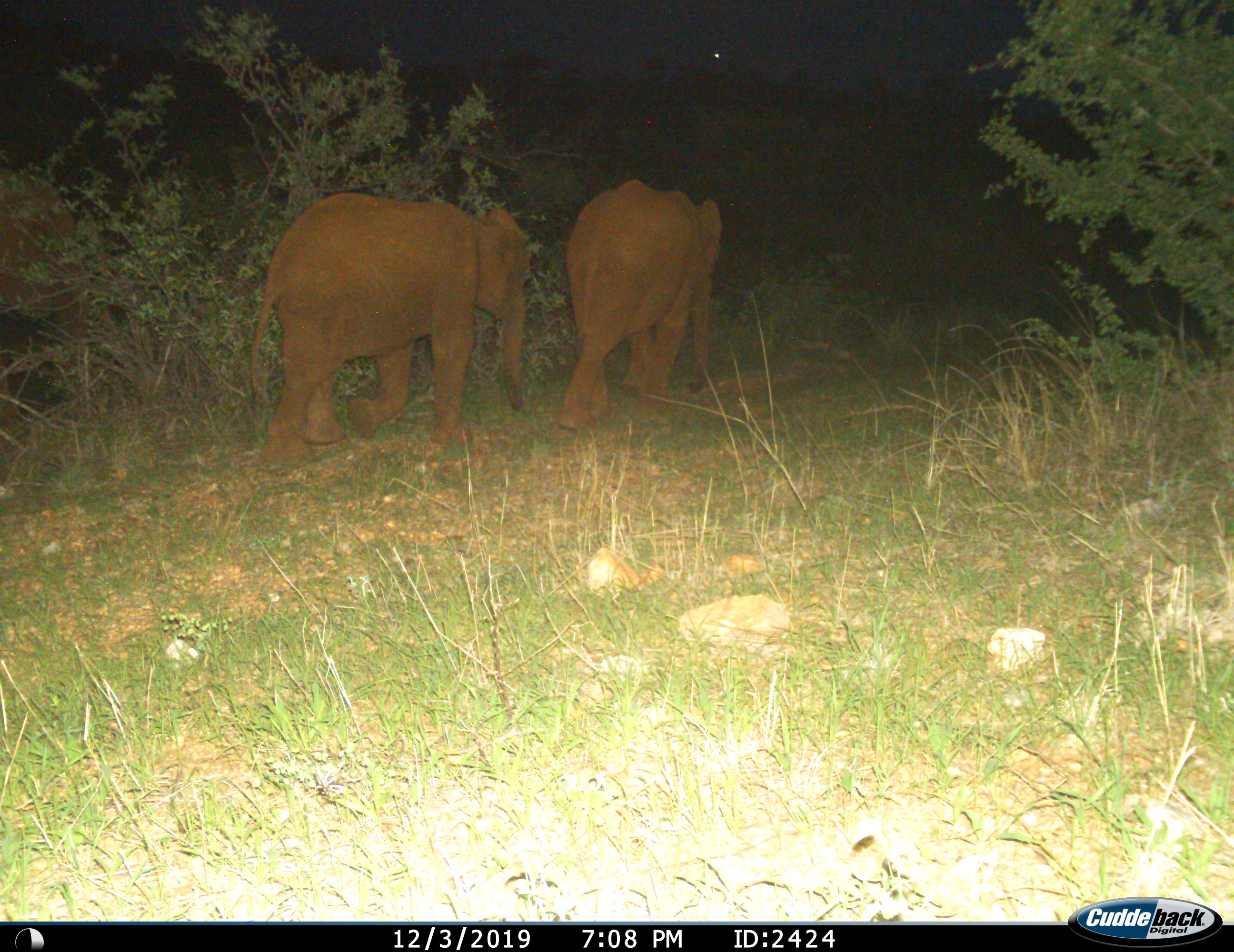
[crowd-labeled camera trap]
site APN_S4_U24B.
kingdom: Animalia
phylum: Chordata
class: Mammalia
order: Proboscidea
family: Elephantidae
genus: Loxodonta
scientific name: Loxodonta africana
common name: african bush elephant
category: elephant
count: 2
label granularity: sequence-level